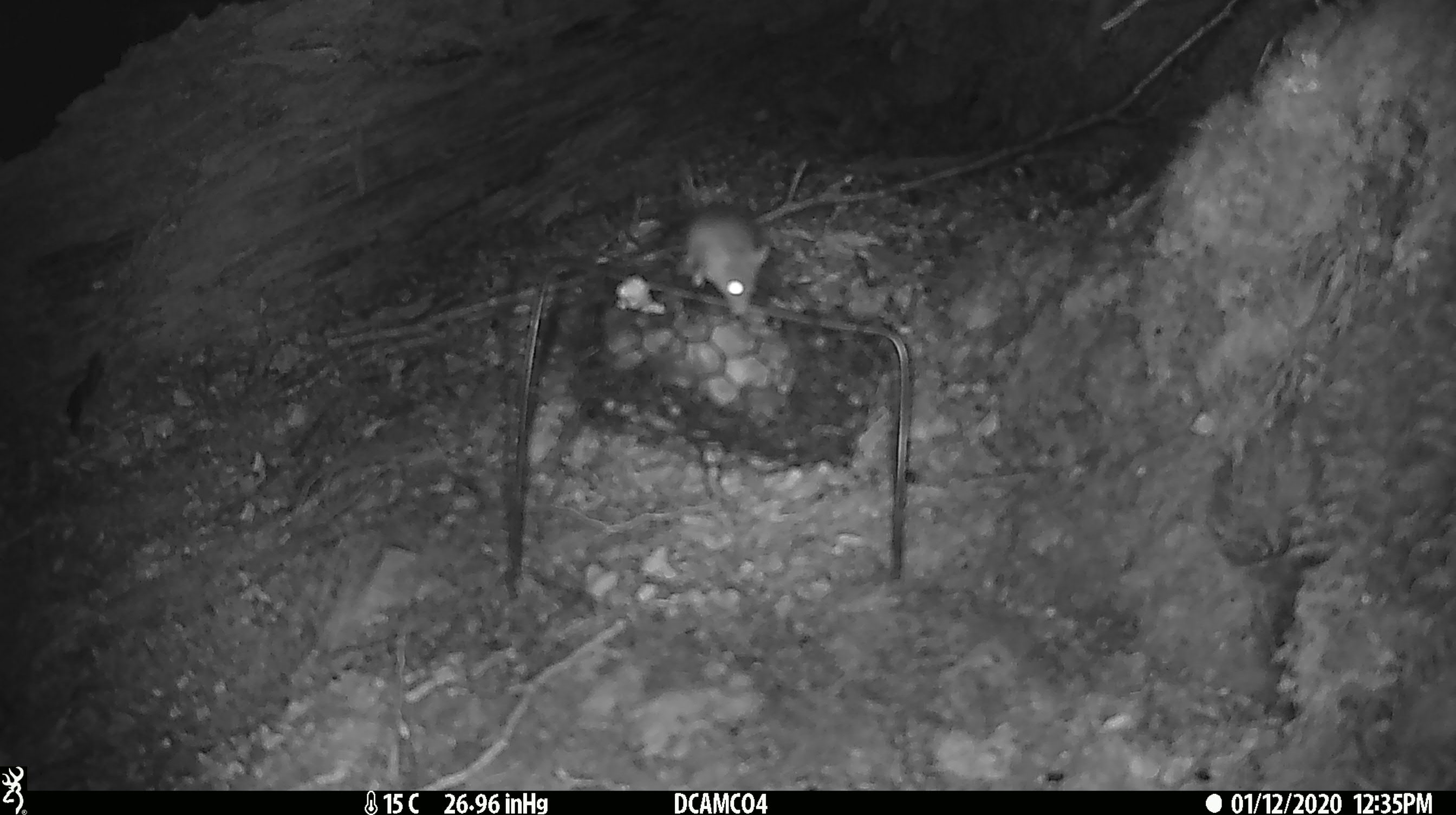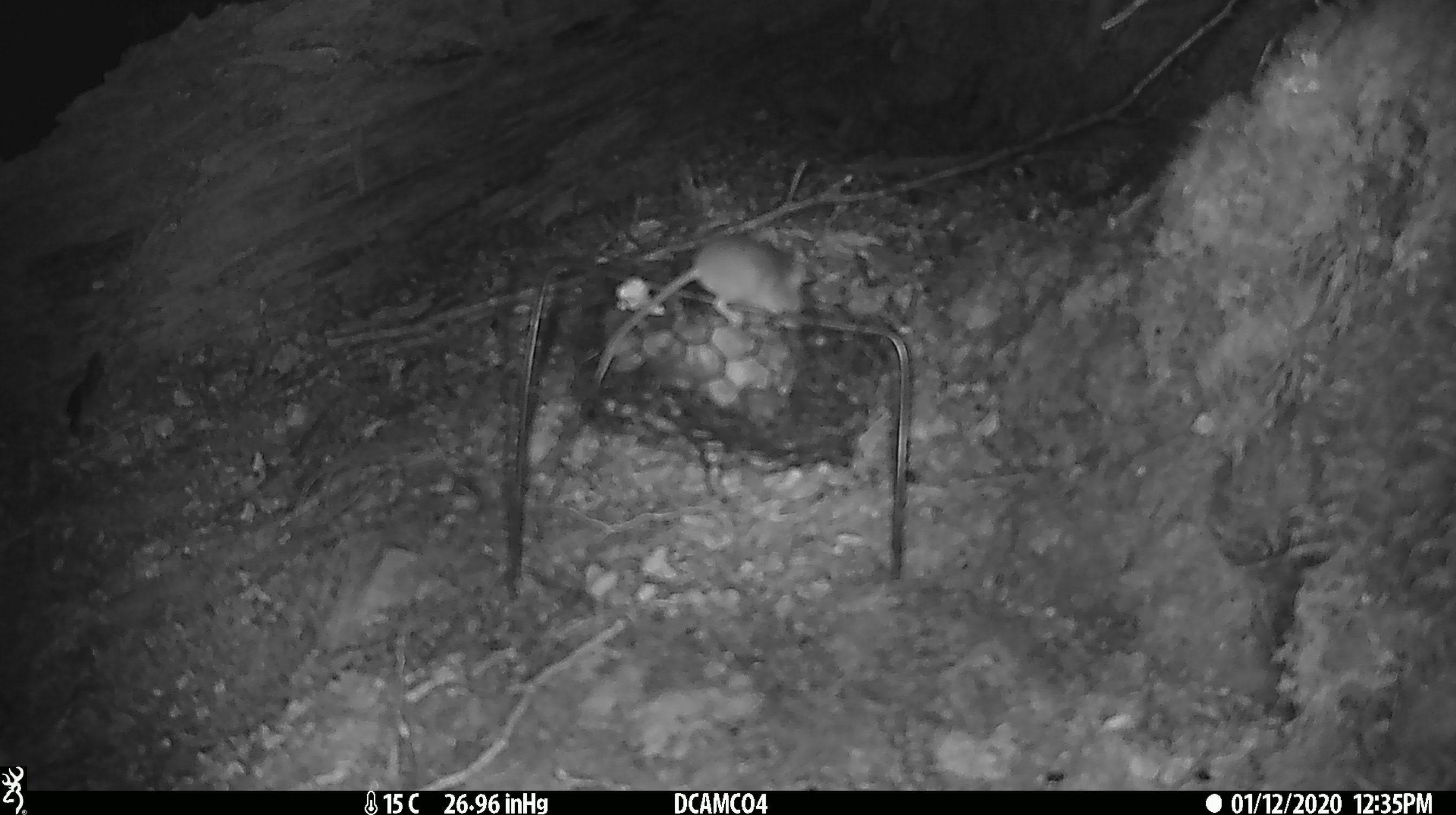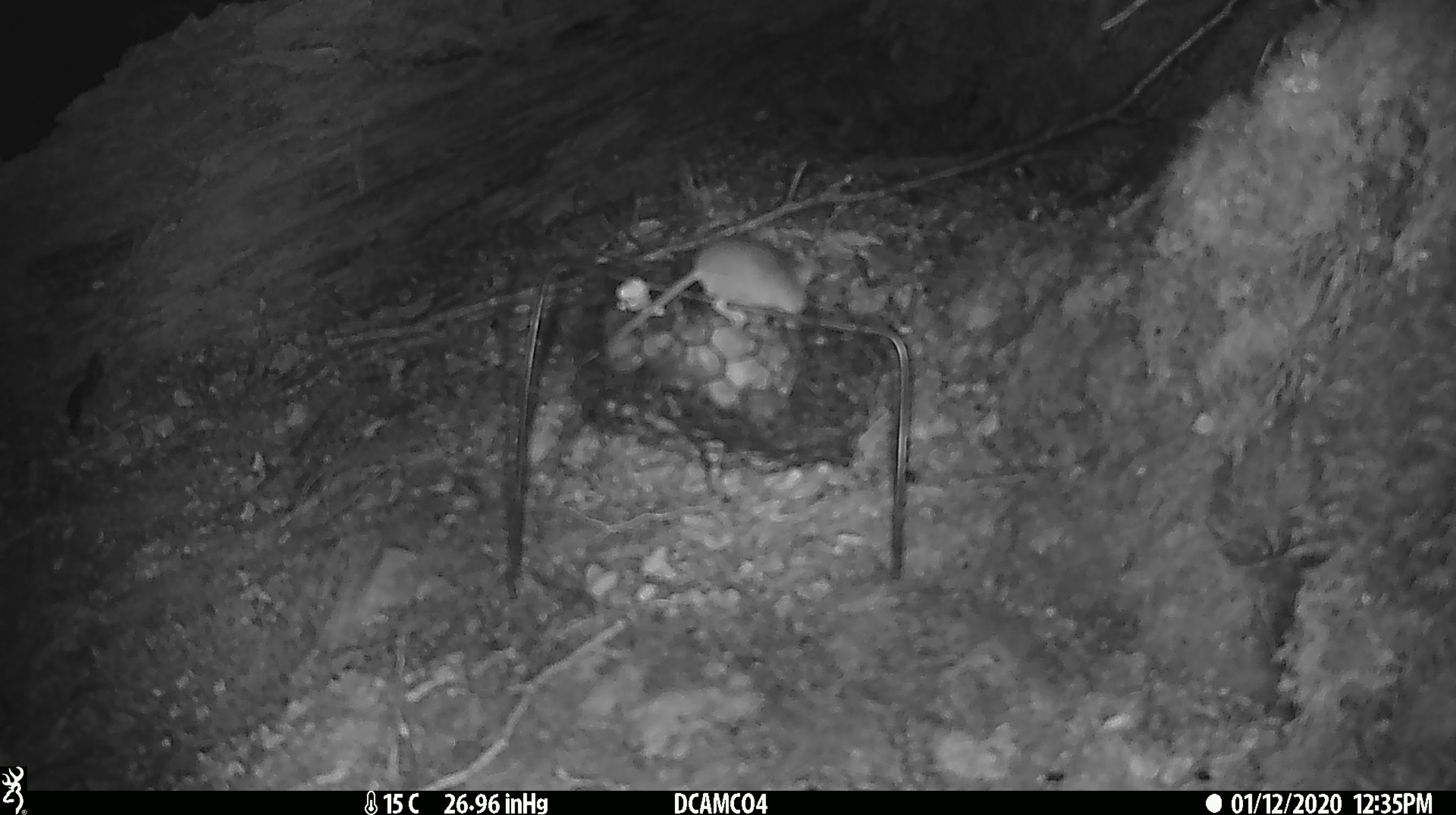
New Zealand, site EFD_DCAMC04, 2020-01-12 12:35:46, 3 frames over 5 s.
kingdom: Animalia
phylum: Chordata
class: Mammalia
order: Rodentia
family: Muridae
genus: Mus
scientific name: Mus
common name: mouse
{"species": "mouse (Mus)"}